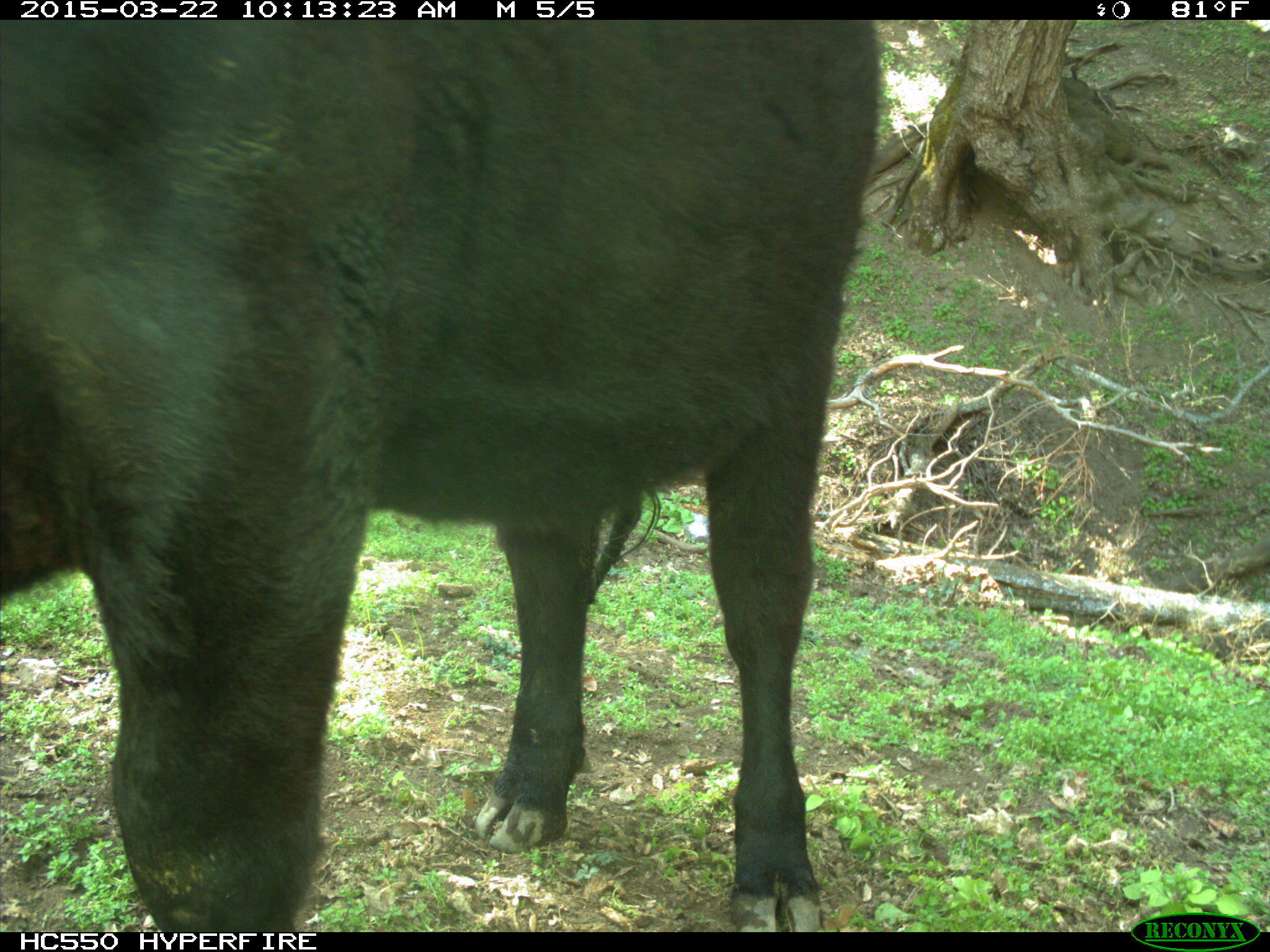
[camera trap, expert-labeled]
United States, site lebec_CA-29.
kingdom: Animalia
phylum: Chordata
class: Mammalia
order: Artiodactyla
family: Bovidae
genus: Bos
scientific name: Bos taurus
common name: domestic cow